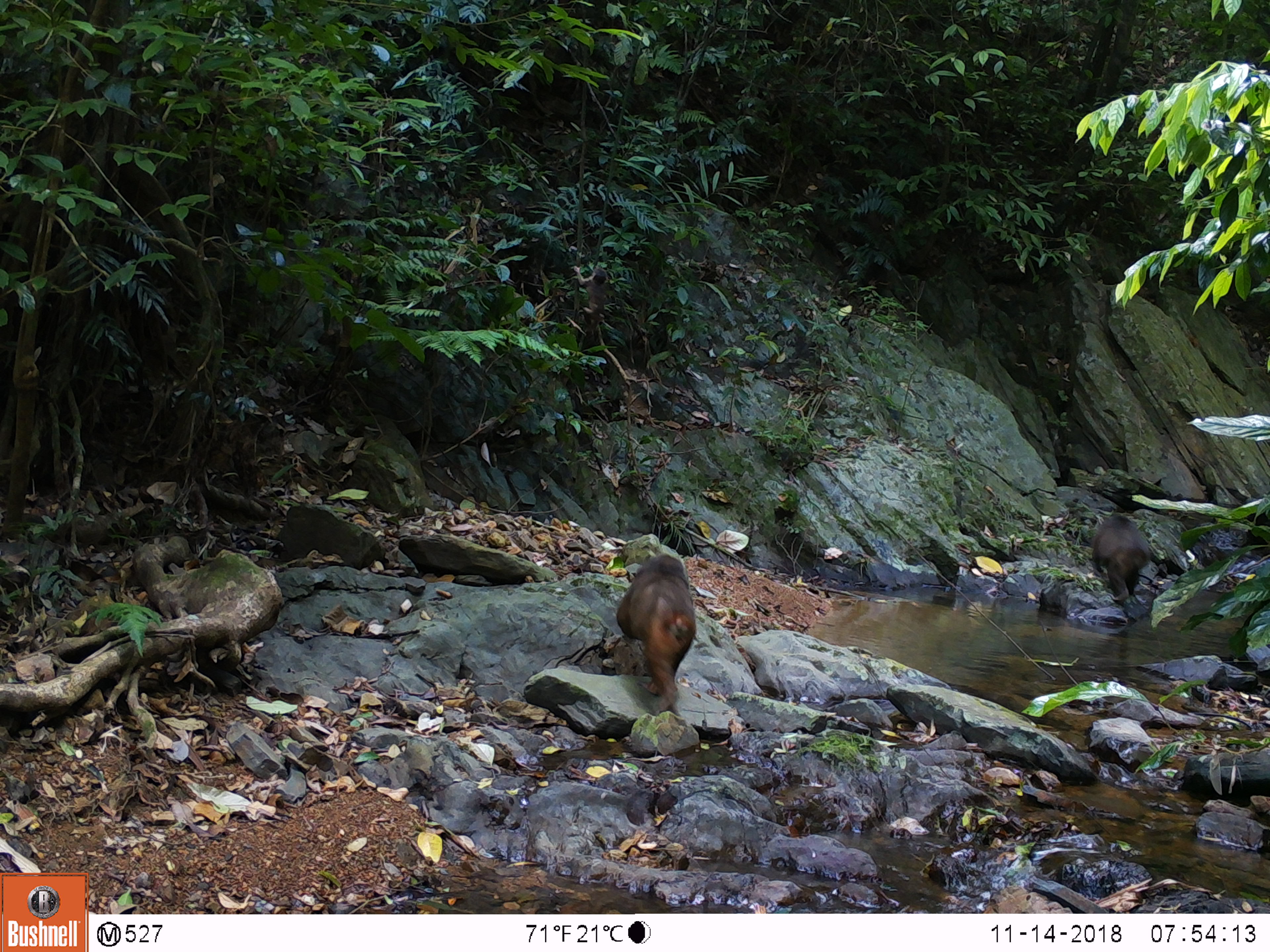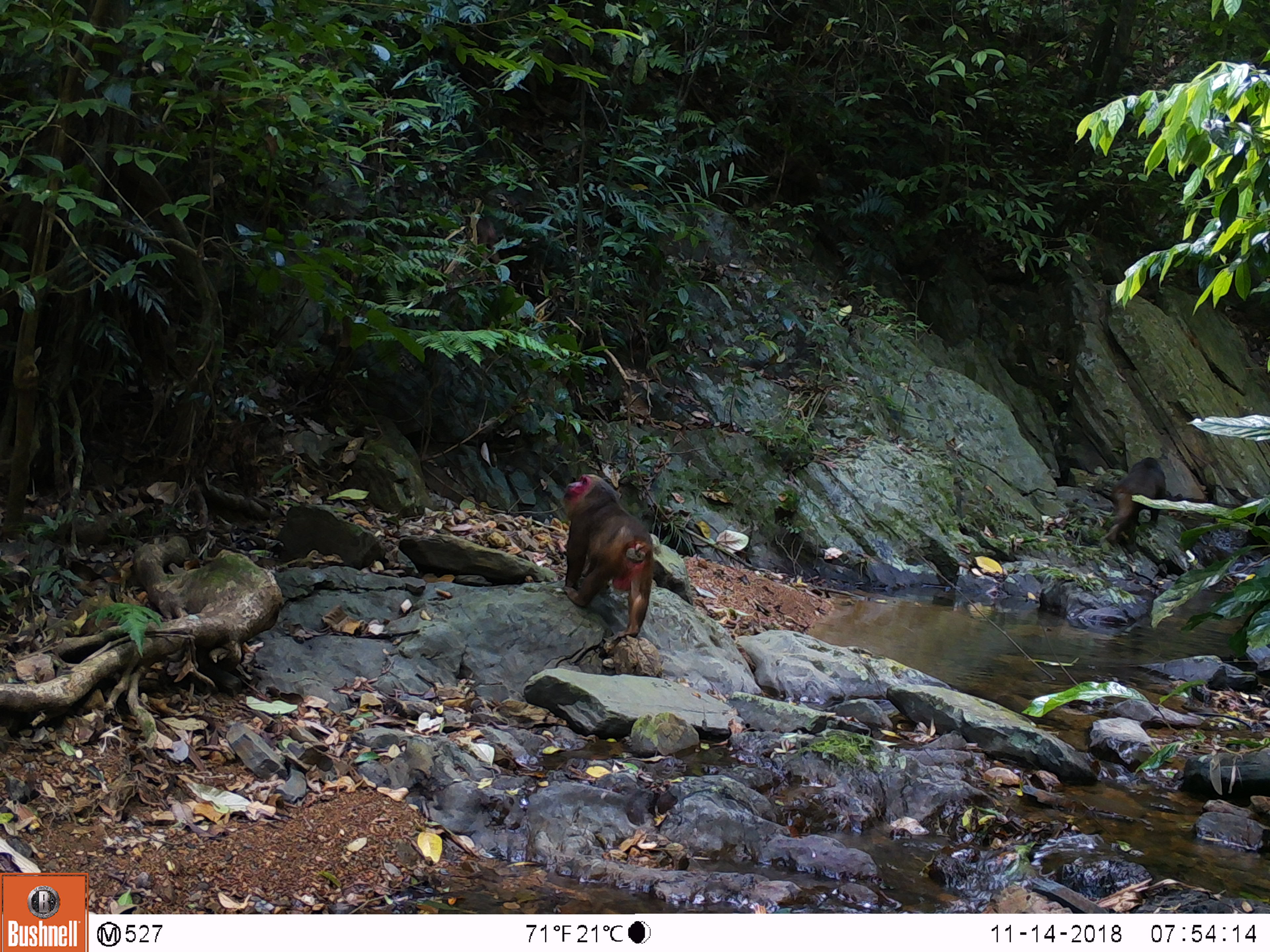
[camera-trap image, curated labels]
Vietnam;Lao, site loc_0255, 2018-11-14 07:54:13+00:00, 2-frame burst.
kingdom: Animalia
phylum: Chordata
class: Mammalia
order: Primates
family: Cercopithecidae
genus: Macaca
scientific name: Macaca arctoides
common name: stump-tailed macaque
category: stump tailed macaque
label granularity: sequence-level